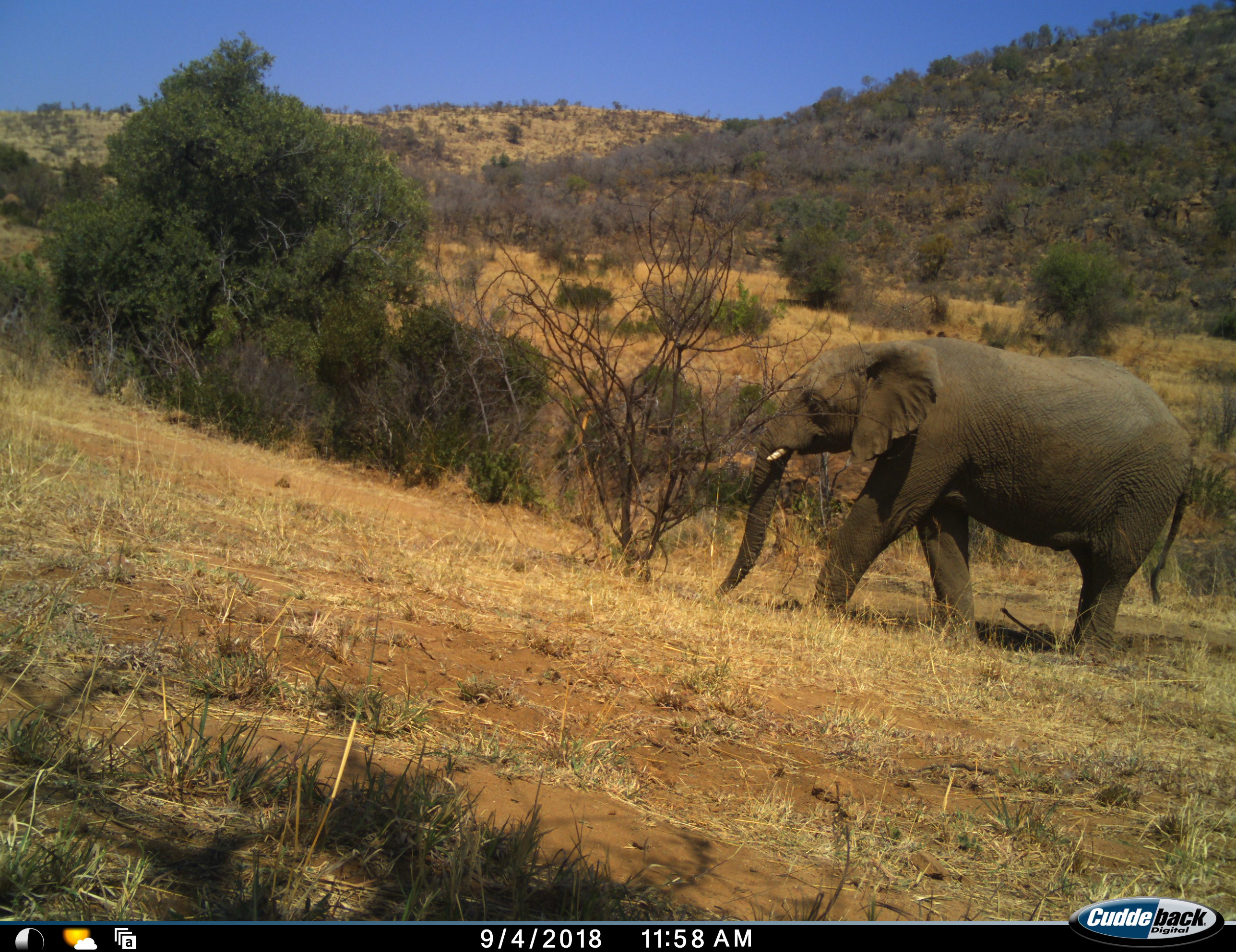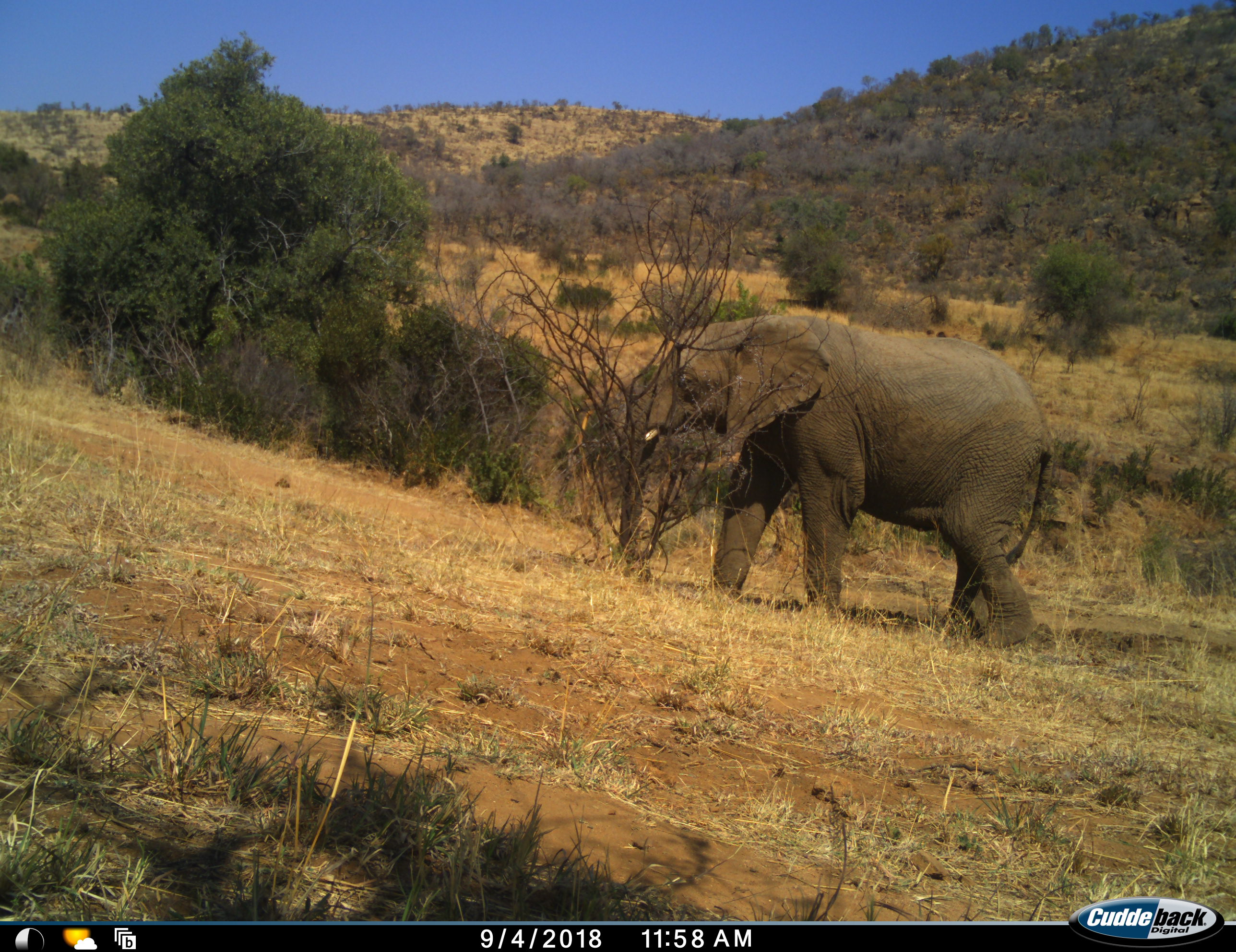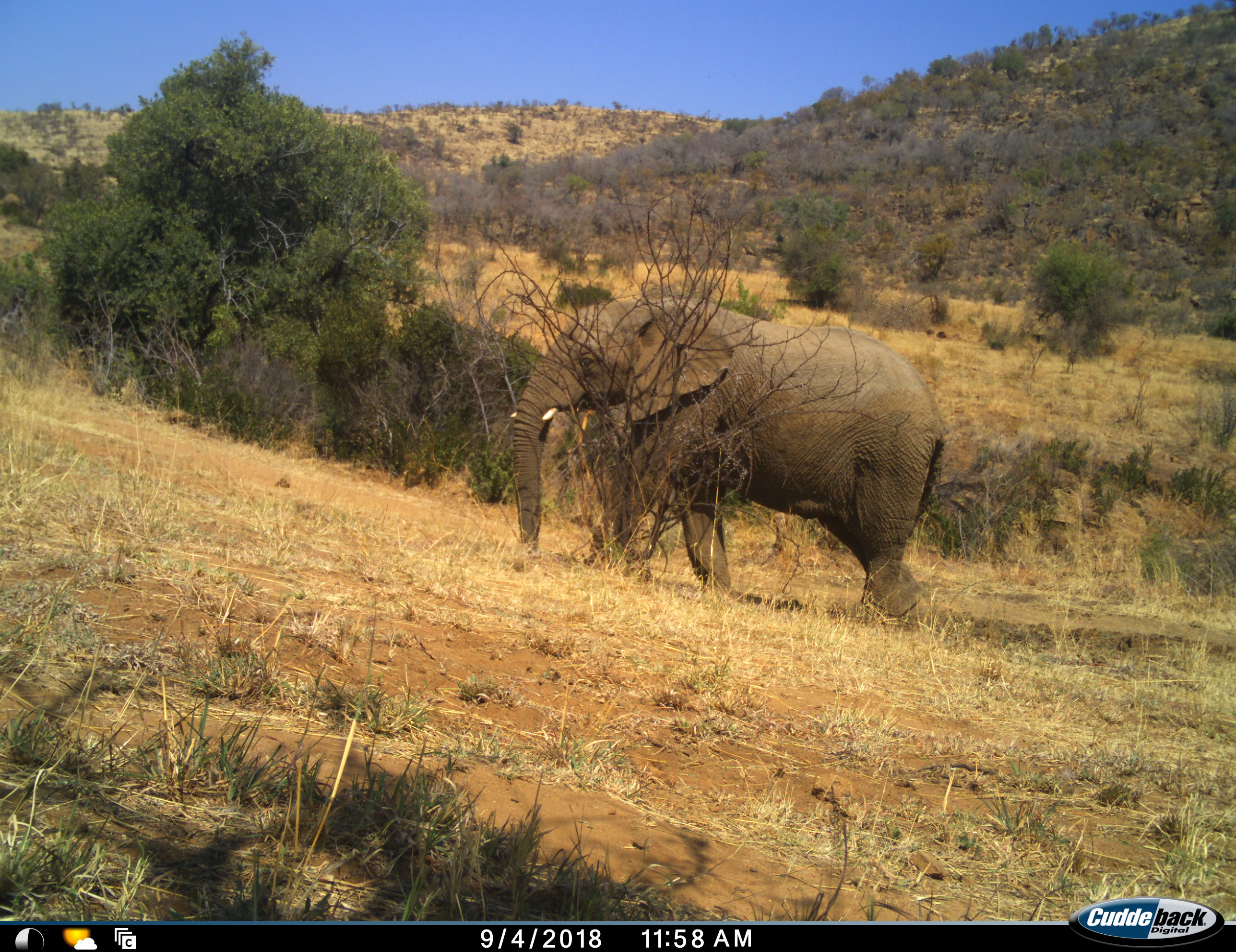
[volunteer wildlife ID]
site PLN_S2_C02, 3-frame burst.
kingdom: Animalia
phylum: Chordata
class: Mammalia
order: Proboscidea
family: Elephantidae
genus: Loxodonta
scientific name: Loxodonta africana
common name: african bush elephant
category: elephant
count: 1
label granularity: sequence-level